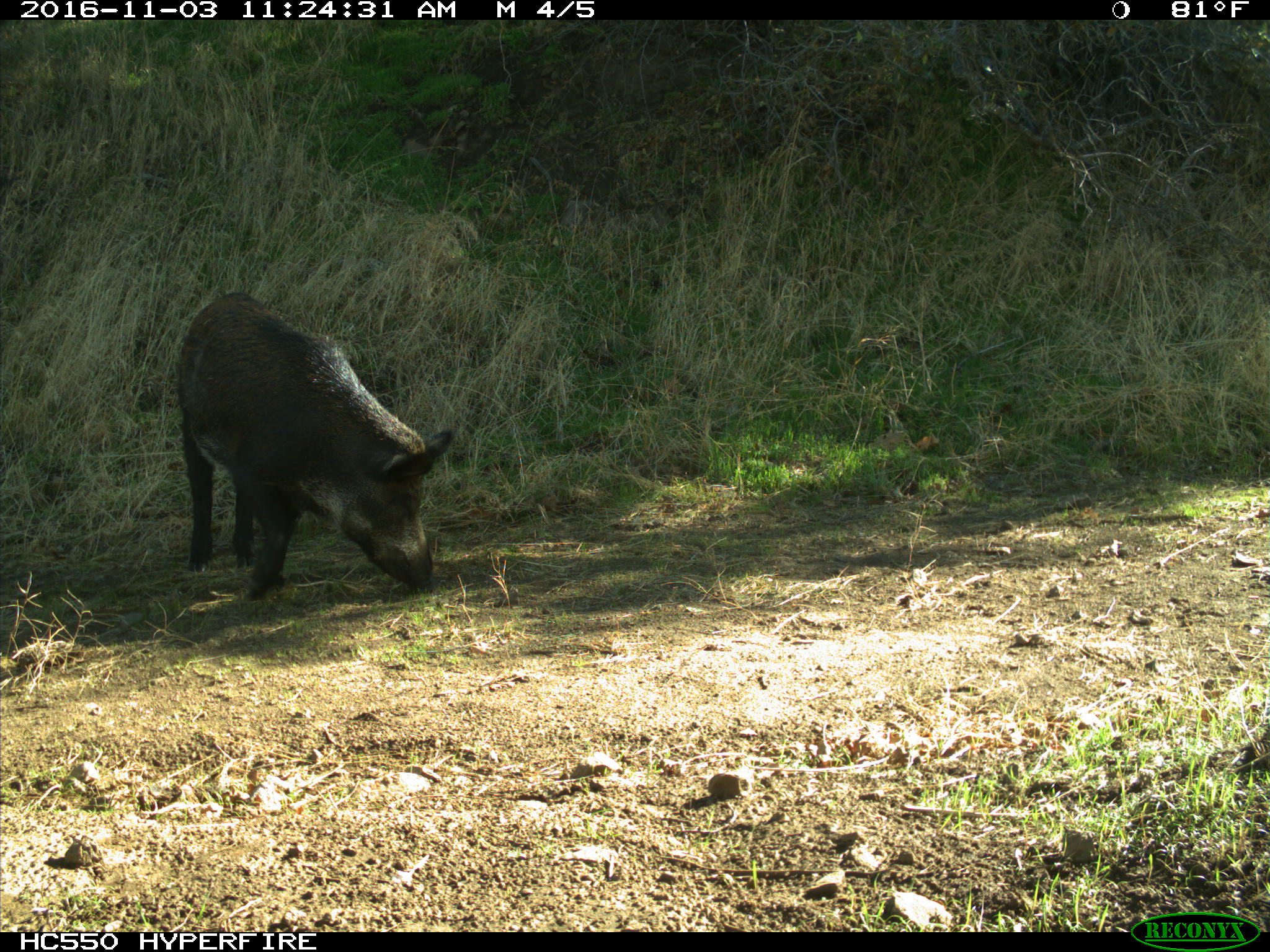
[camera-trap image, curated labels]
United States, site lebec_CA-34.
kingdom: Animalia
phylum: Chordata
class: Mammalia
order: Artiodactyla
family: Suidae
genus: Sus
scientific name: Sus scrofa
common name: wild boar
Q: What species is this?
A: Sus scrofa (wild boar).